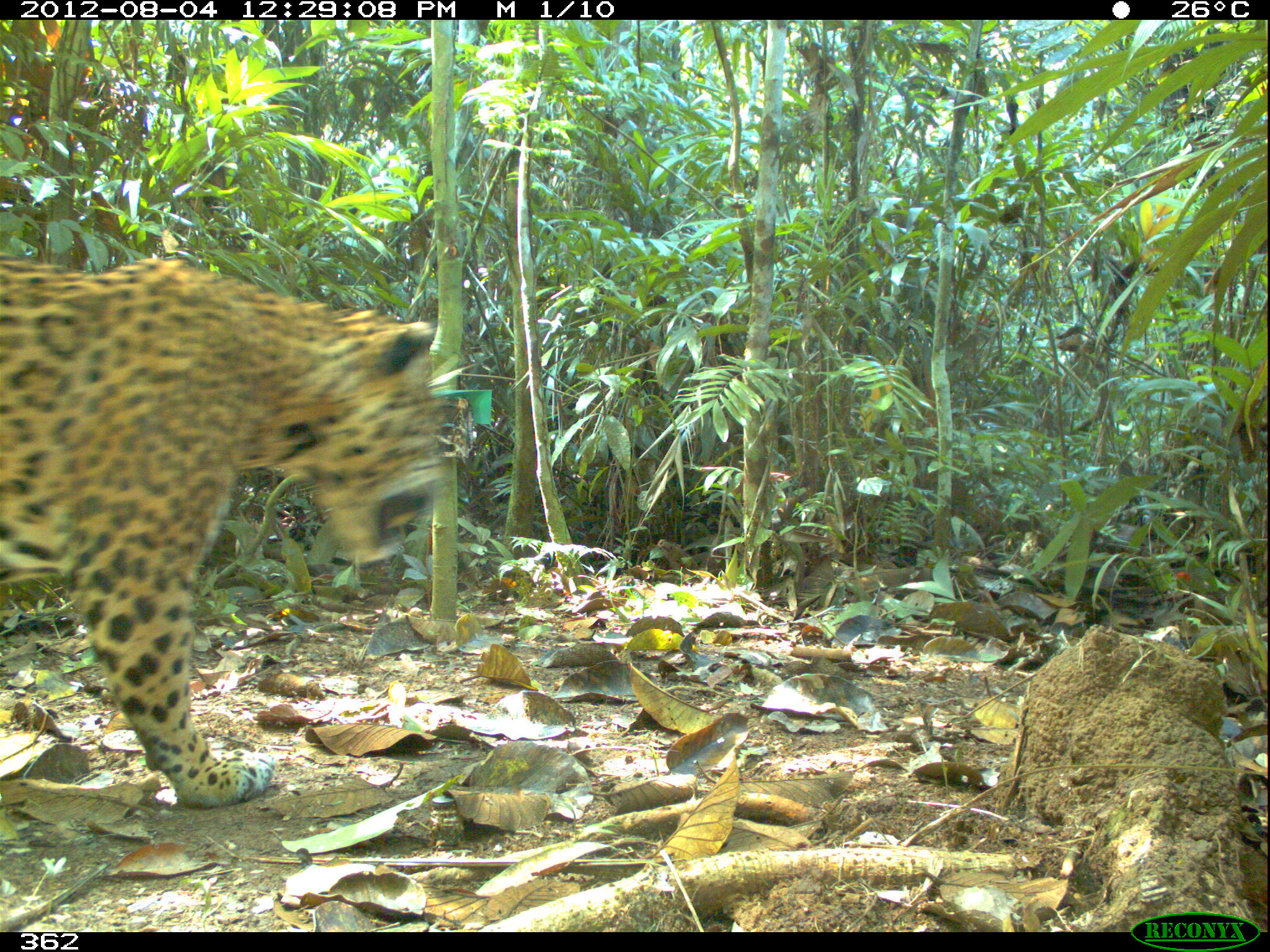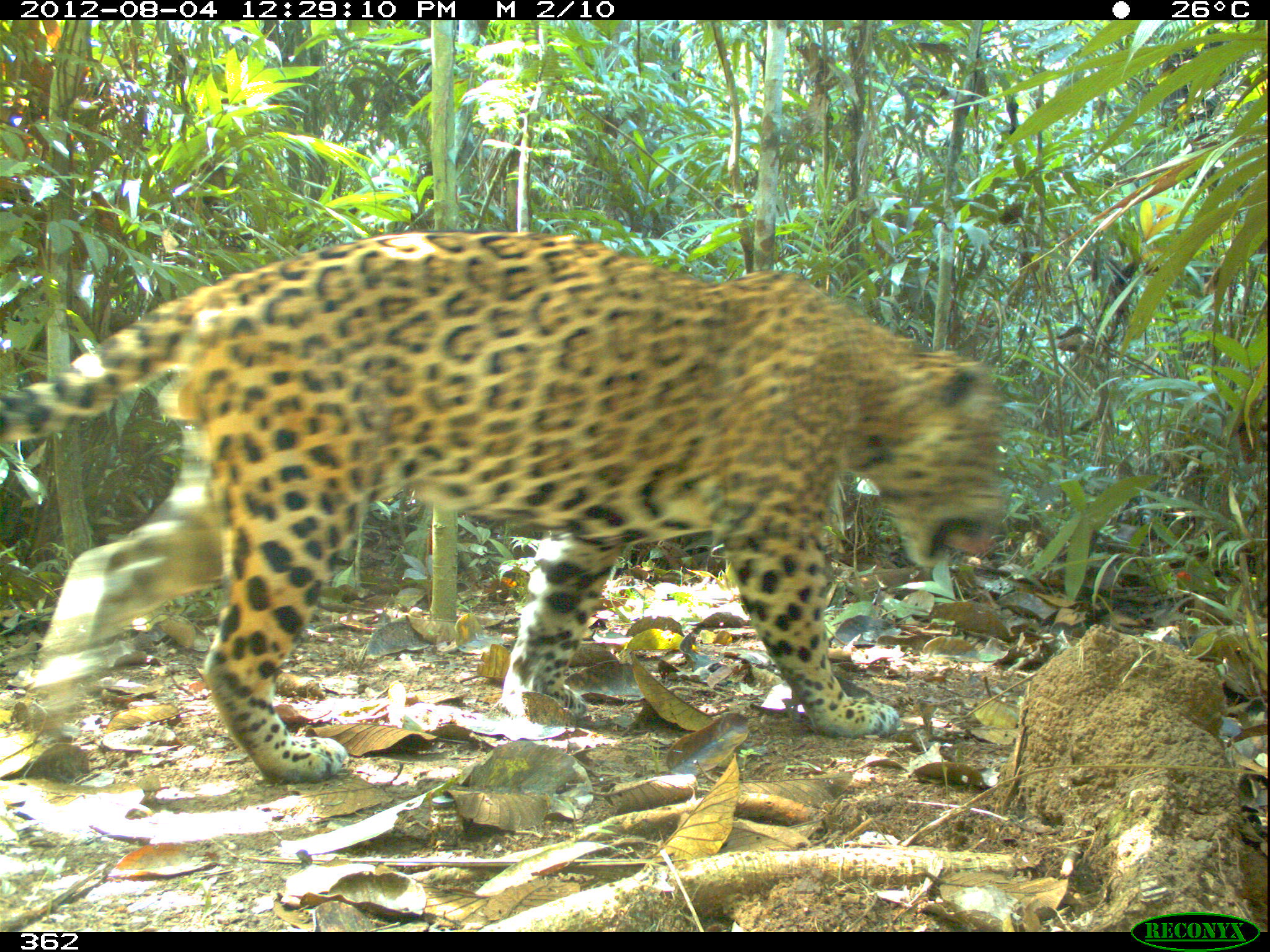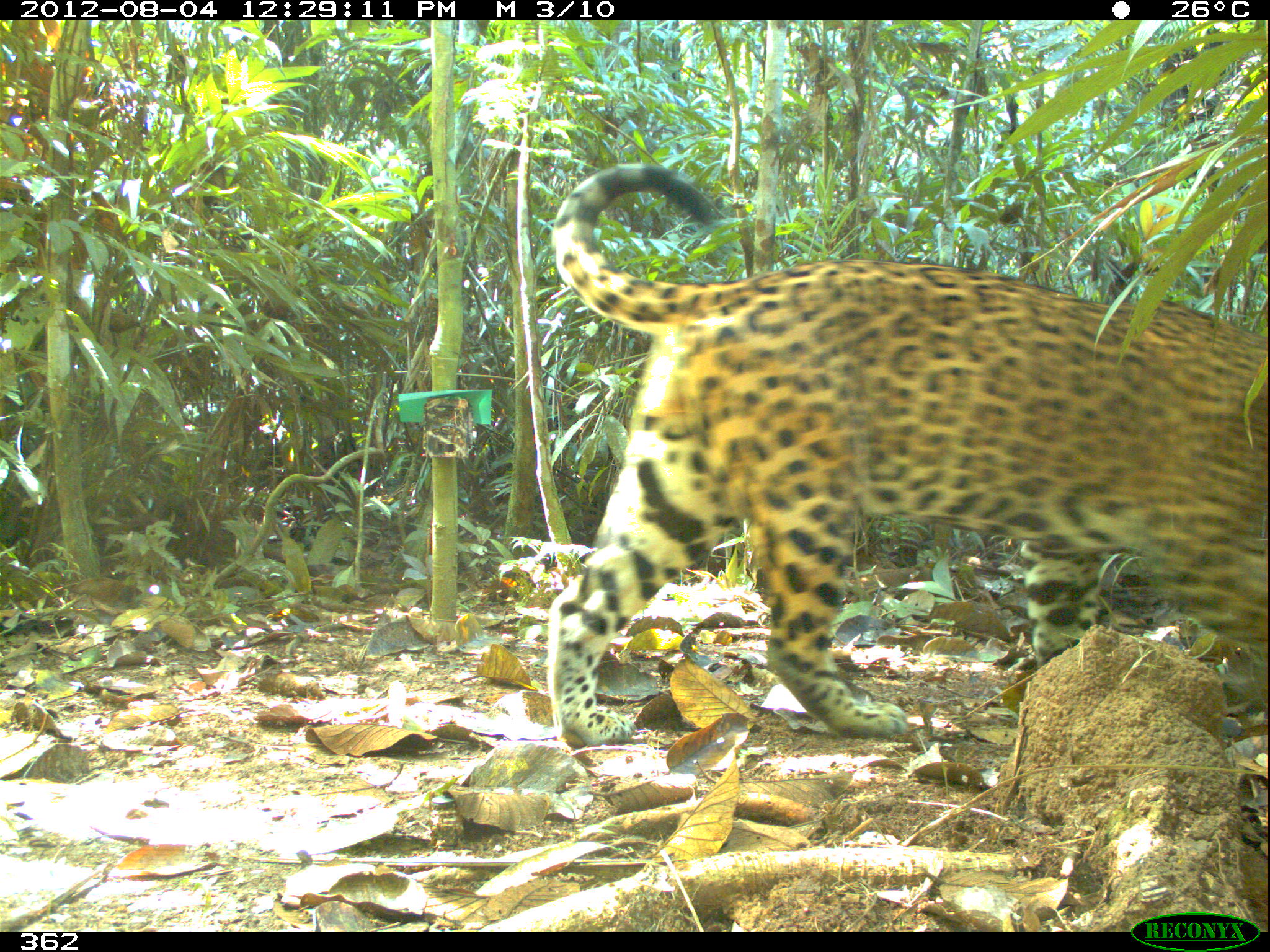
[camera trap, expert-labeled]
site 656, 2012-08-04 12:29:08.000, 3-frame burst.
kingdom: Animalia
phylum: Chordata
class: Mammalia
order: Carnivora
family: Felidae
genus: Panthera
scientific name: Panthera onca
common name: jaguar